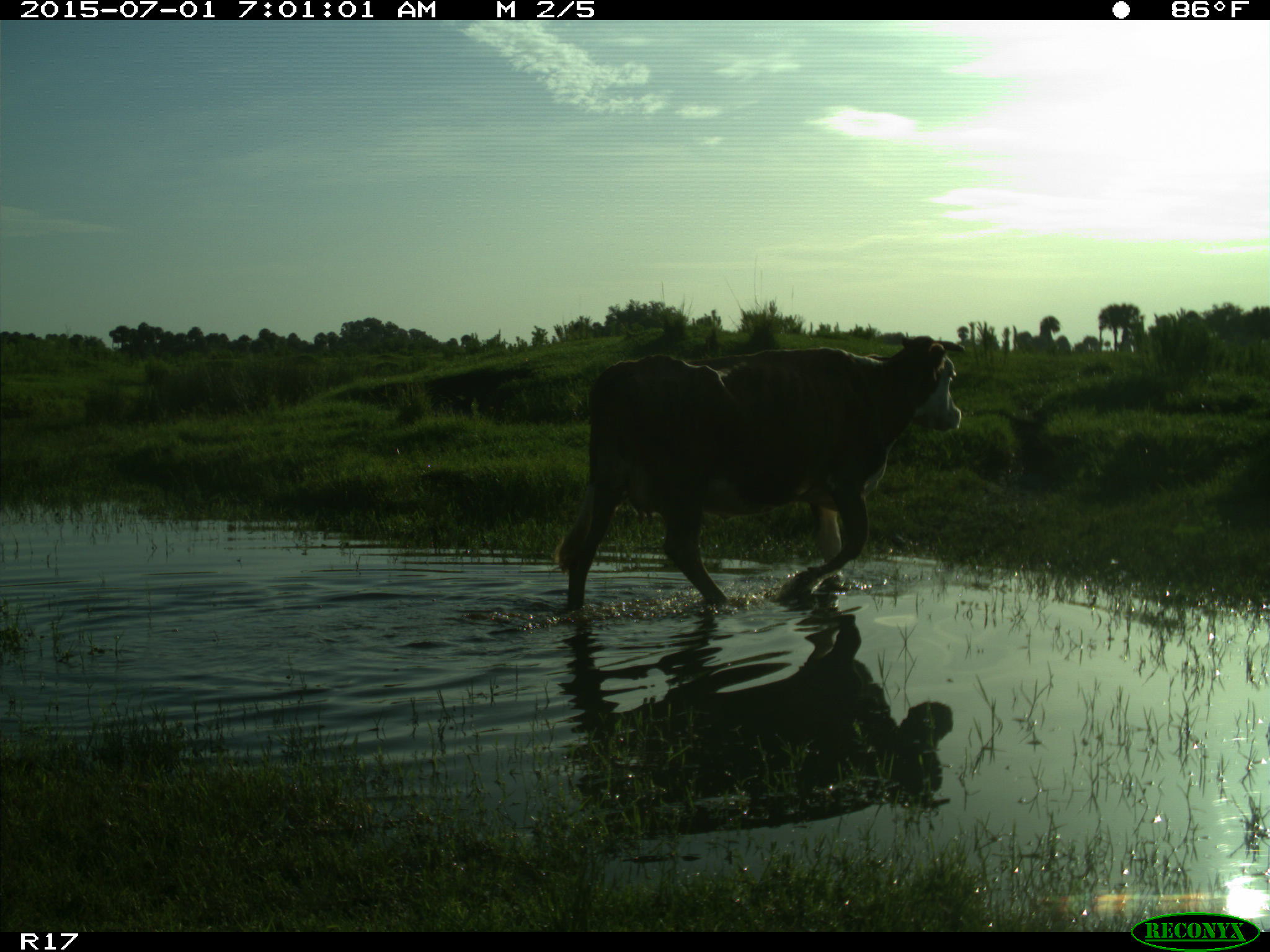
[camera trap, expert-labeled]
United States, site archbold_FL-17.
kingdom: Animalia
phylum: Chordata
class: Mammalia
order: Artiodactyla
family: Bovidae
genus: Bos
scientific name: Bos taurus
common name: domestic cow